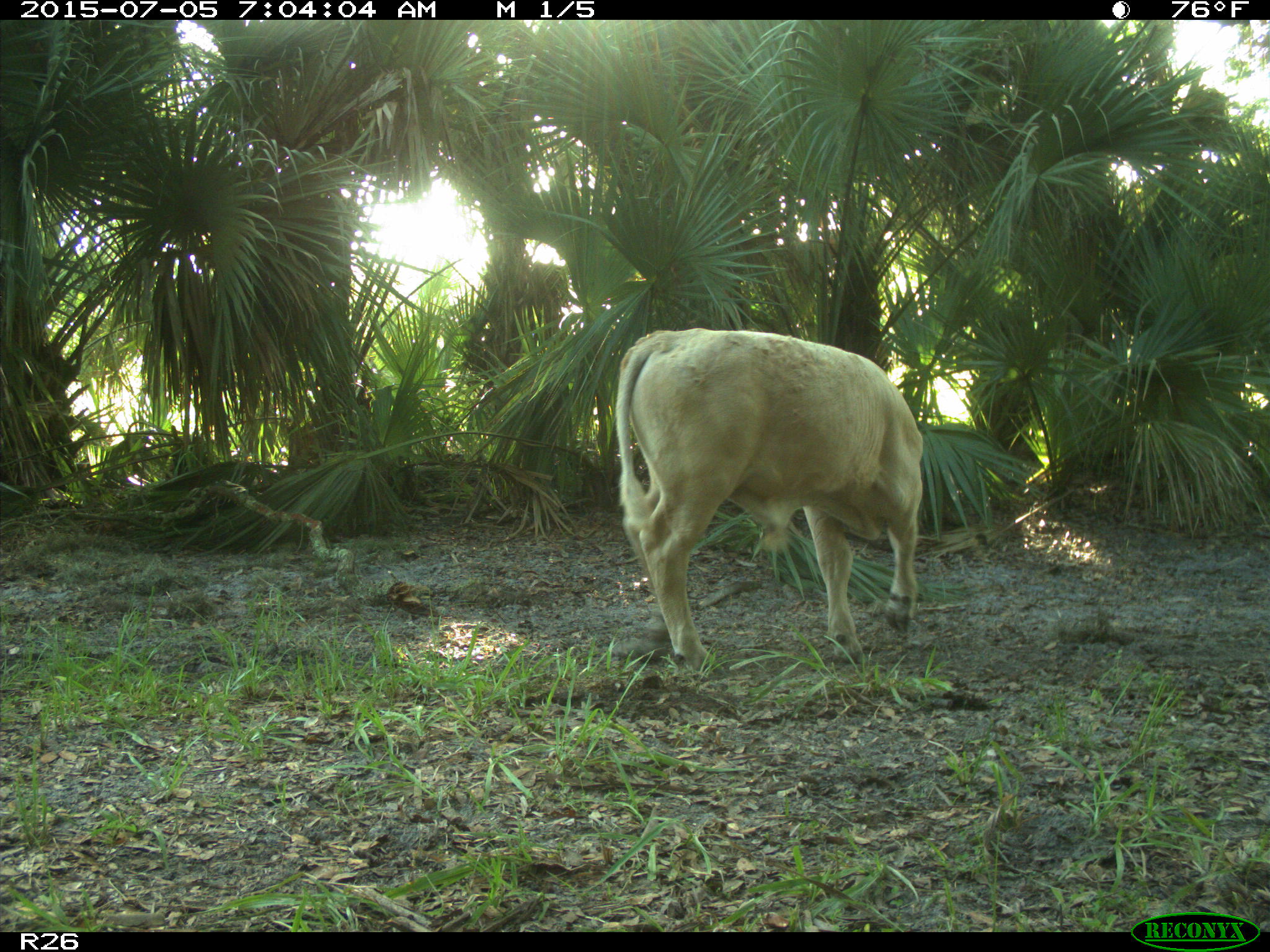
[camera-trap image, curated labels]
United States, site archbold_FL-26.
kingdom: Animalia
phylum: Chordata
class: Mammalia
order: Artiodactyla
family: Bovidae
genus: Bos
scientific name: Bos taurus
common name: domestic cow